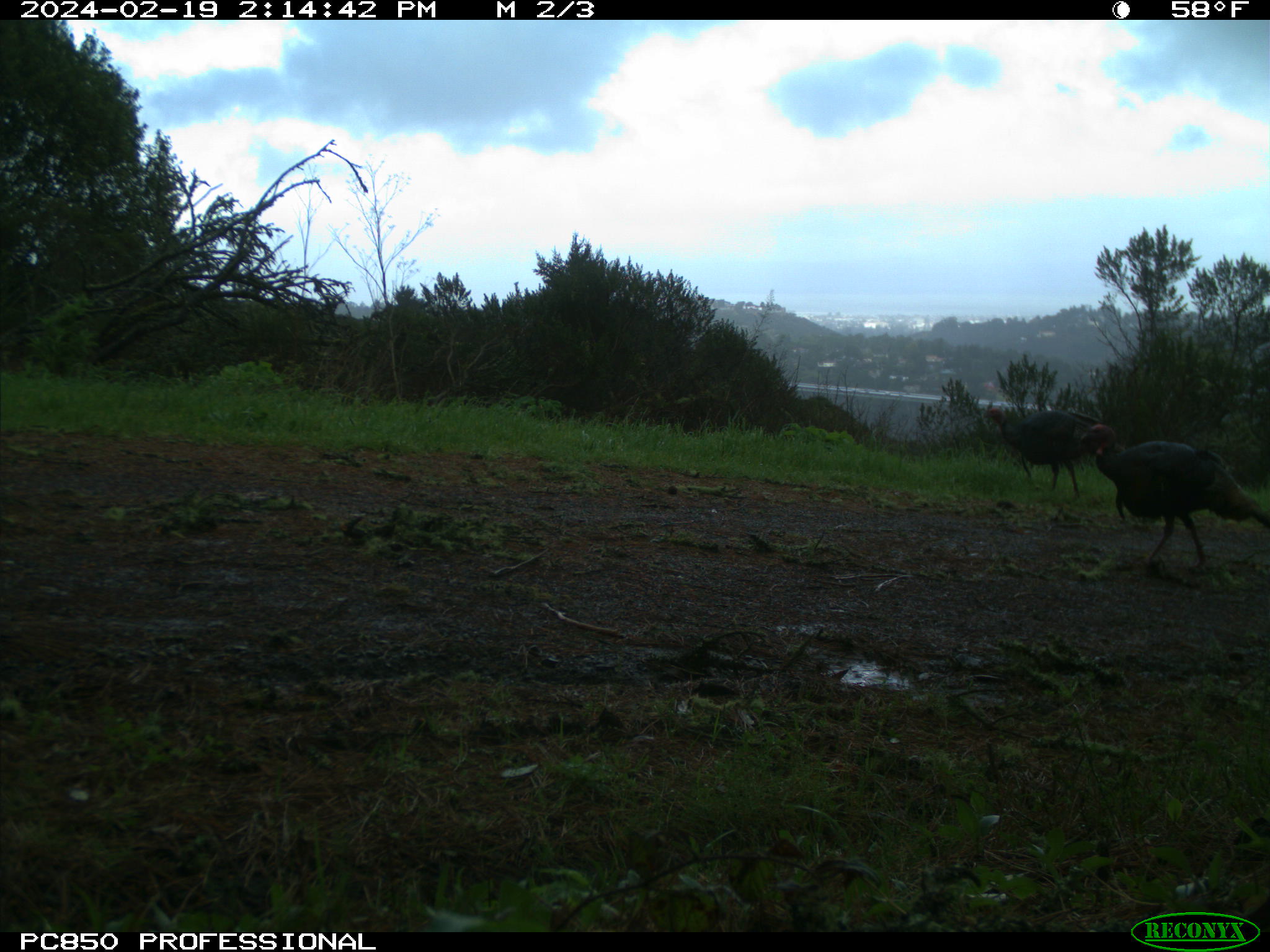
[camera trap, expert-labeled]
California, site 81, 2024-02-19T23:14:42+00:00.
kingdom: Animalia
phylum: Chordata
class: Aves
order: Galliformes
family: Phasianidae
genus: Meleagris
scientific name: Meleagris gallopavo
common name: turkey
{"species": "turkey (Meleagris gallopavo)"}